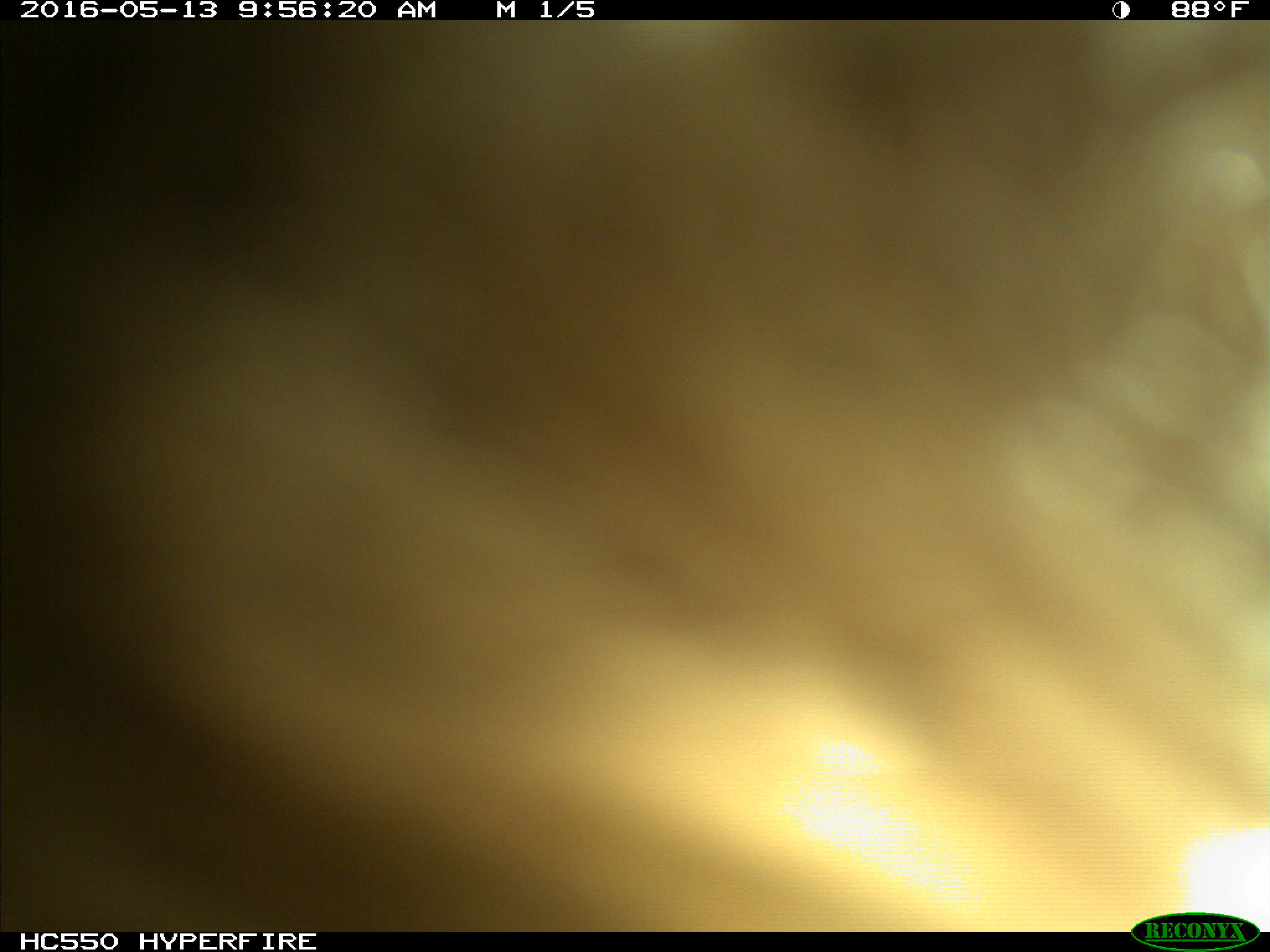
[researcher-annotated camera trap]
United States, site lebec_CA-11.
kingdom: Animalia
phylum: Chordata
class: Mammalia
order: Carnivora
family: Ursidae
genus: Ursus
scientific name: Ursus americanus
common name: american black bear